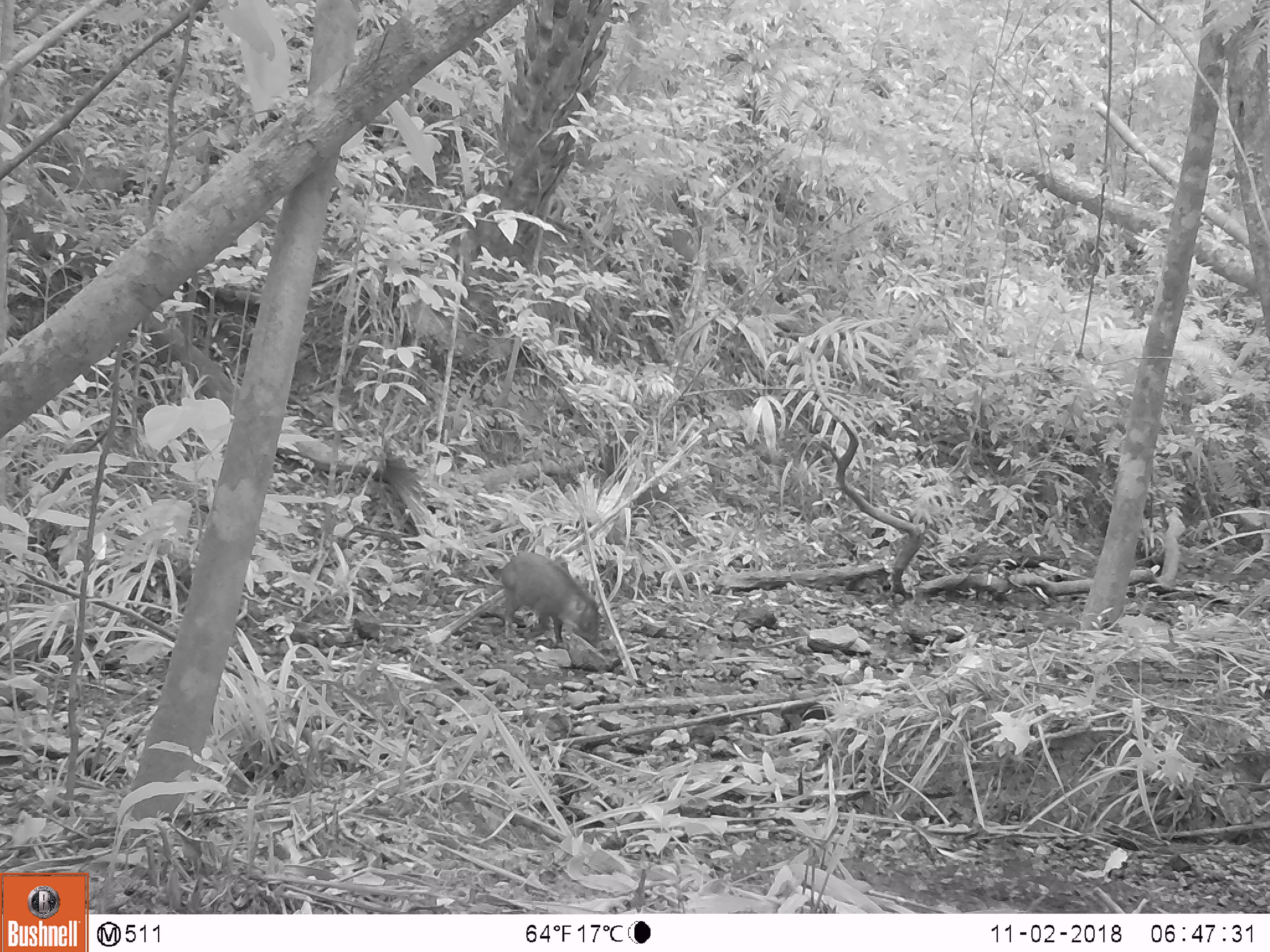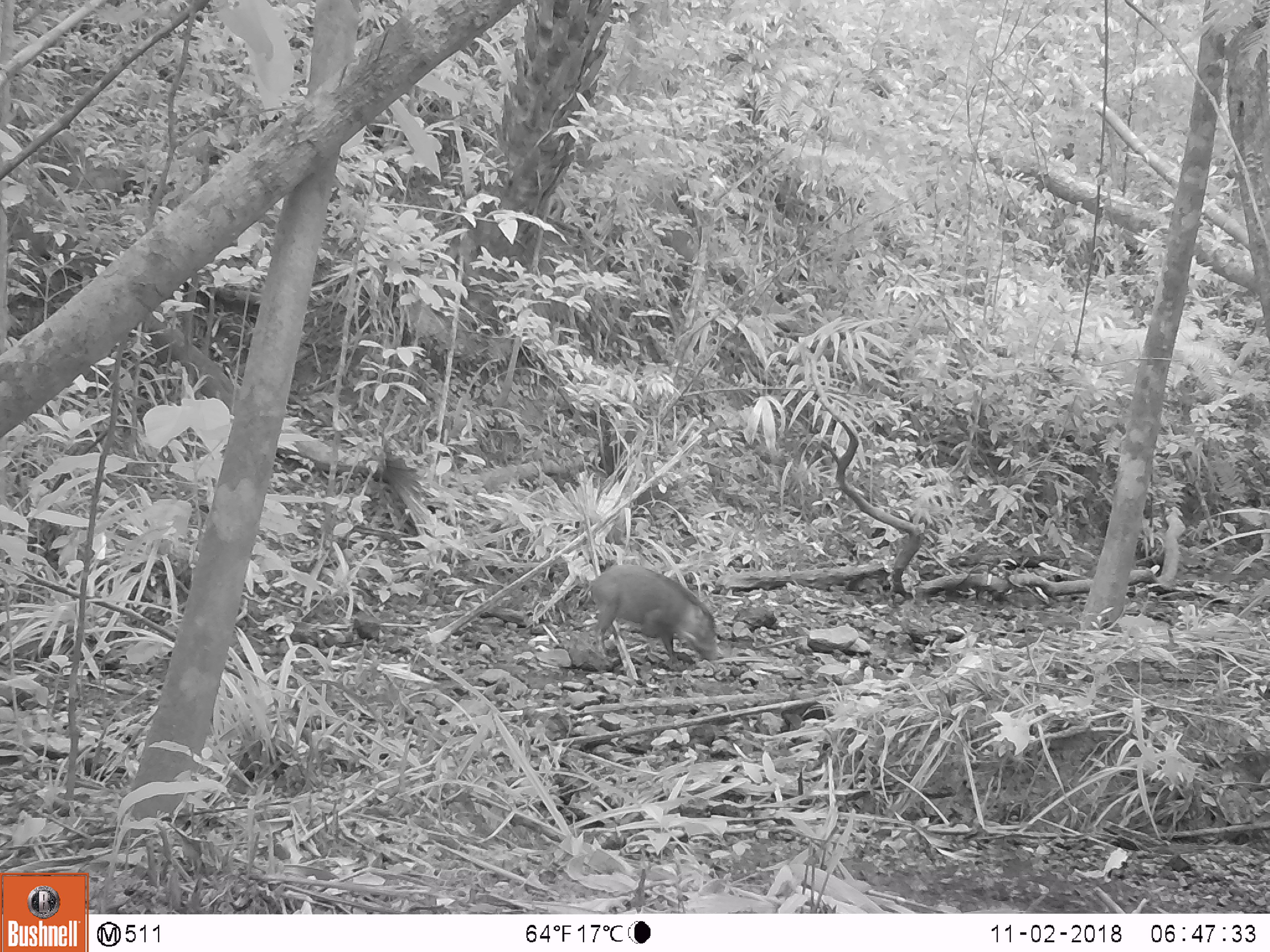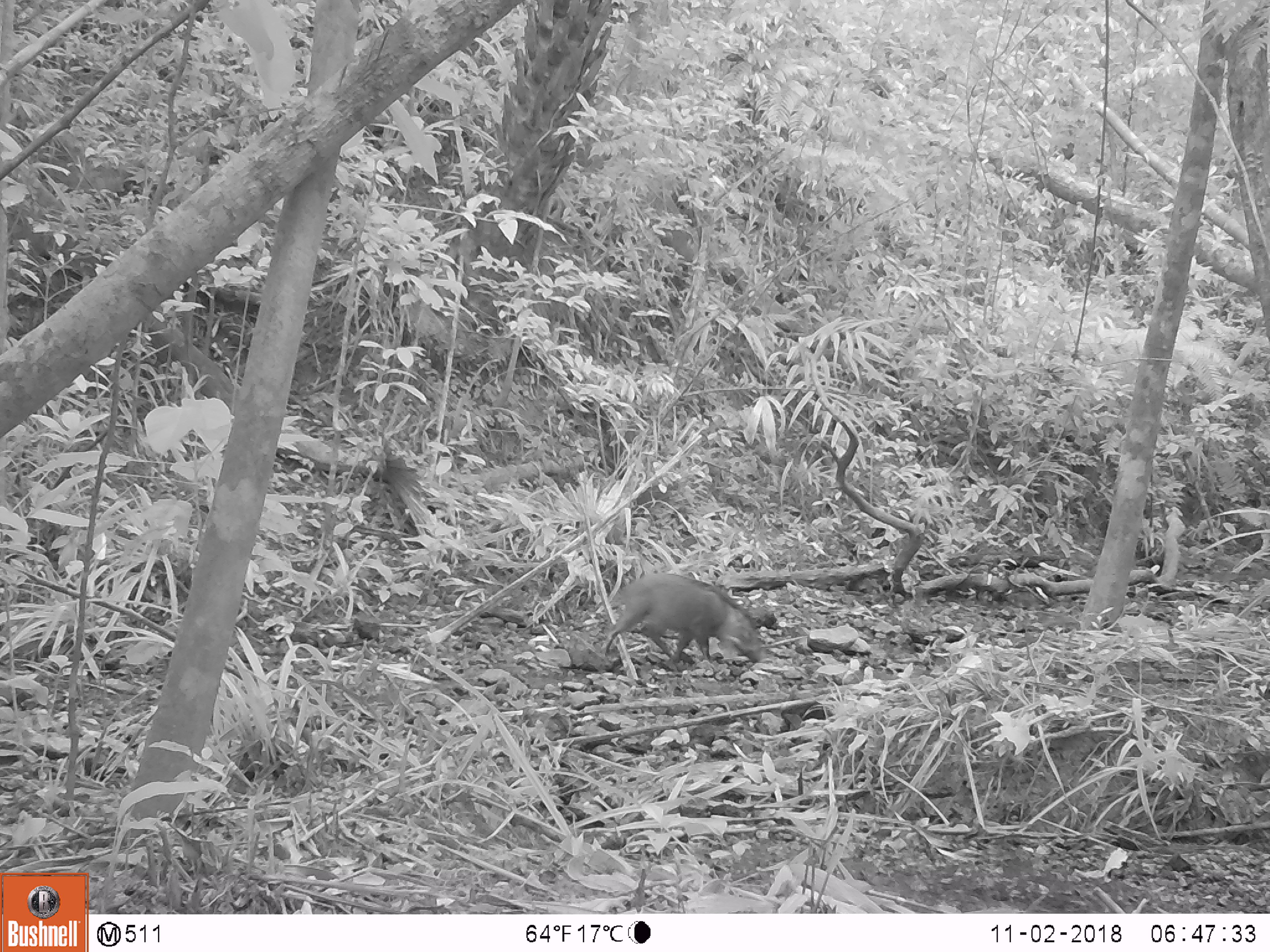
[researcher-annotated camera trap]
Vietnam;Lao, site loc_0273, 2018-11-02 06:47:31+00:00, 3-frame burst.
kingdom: Animalia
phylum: Chordata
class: Mammalia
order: Artiodactyla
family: Suidae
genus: Sus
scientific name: Sus scrofa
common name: eurasian wild pig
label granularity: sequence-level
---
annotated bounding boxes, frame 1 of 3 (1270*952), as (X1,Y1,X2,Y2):
eurasian wild pig: (501,551,599,647)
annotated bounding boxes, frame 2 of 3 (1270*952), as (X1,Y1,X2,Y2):
eurasian wild pig: (589,564,718,663)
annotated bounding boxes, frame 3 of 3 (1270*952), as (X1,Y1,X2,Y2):
eurasian wild pig: (599,573,766,667)